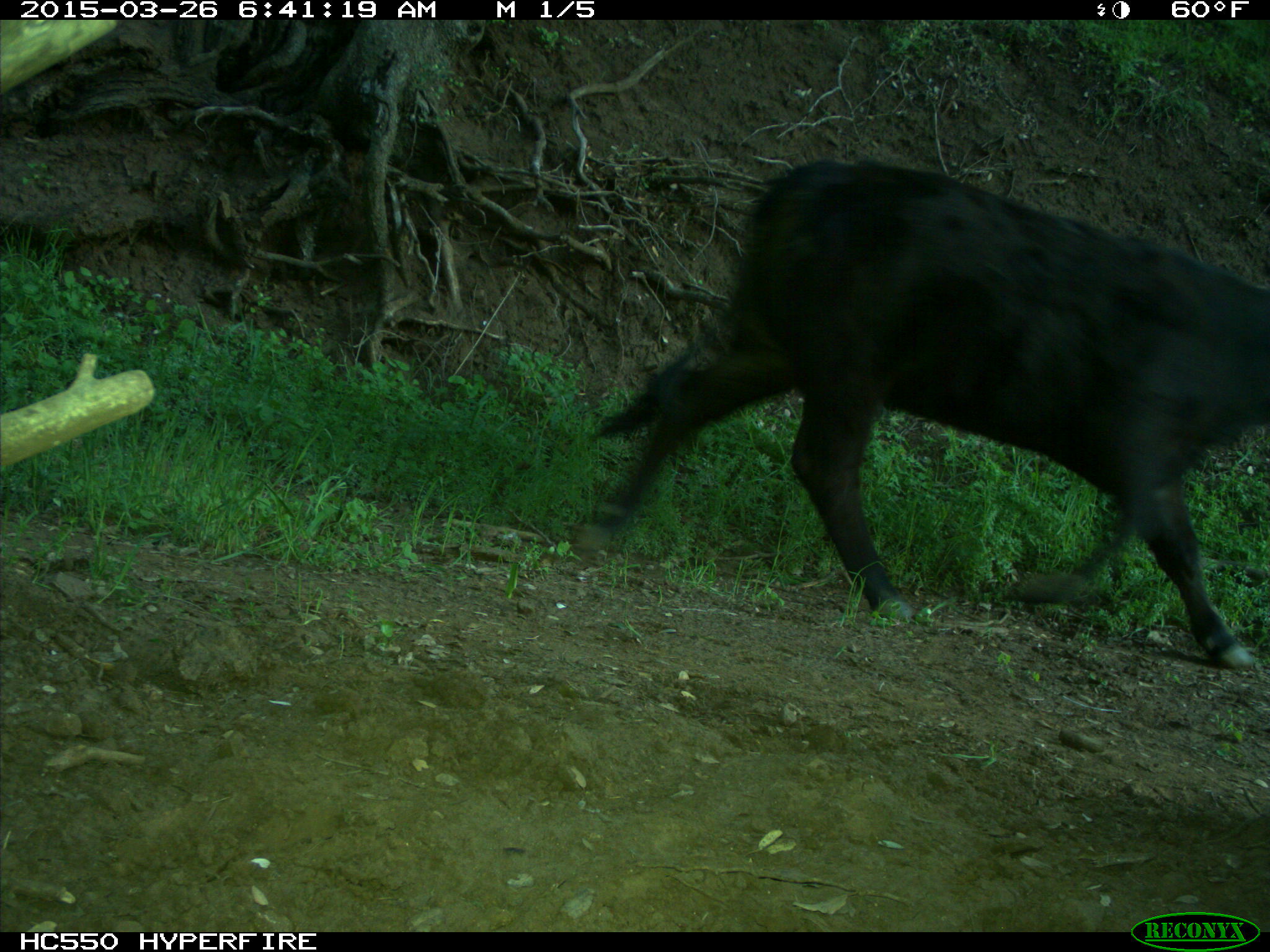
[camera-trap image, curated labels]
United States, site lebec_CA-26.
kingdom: Animalia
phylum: Chordata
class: Mammalia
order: Artiodactyla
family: Bovidae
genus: Bos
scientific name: Bos taurus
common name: domestic cow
Bos taurus (domestic cow).